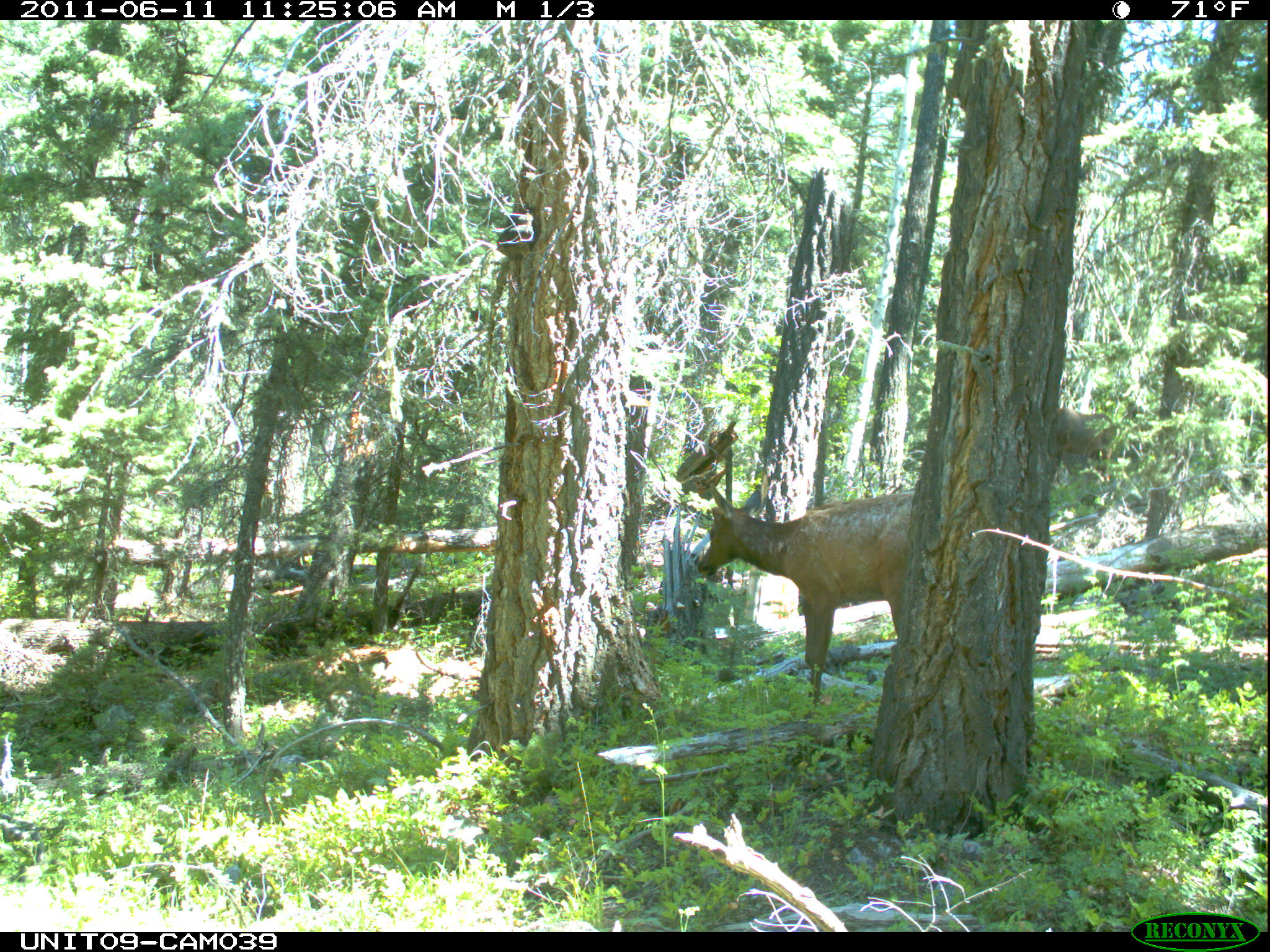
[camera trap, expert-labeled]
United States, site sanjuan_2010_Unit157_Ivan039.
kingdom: Animalia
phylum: Chordata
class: Mammalia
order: Artiodactyla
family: Cervidae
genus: Cervus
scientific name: Cervus elaphus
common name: red deer